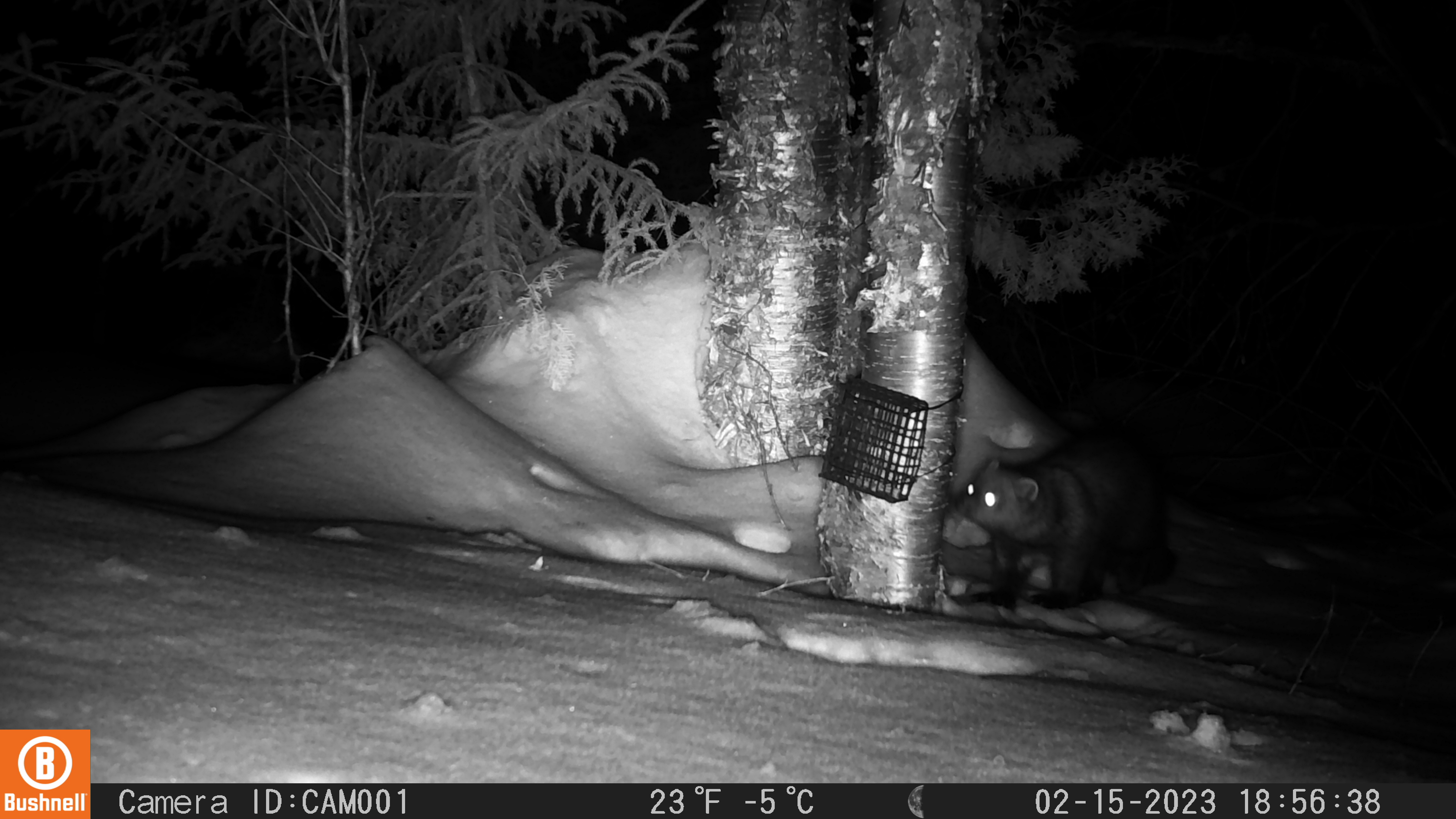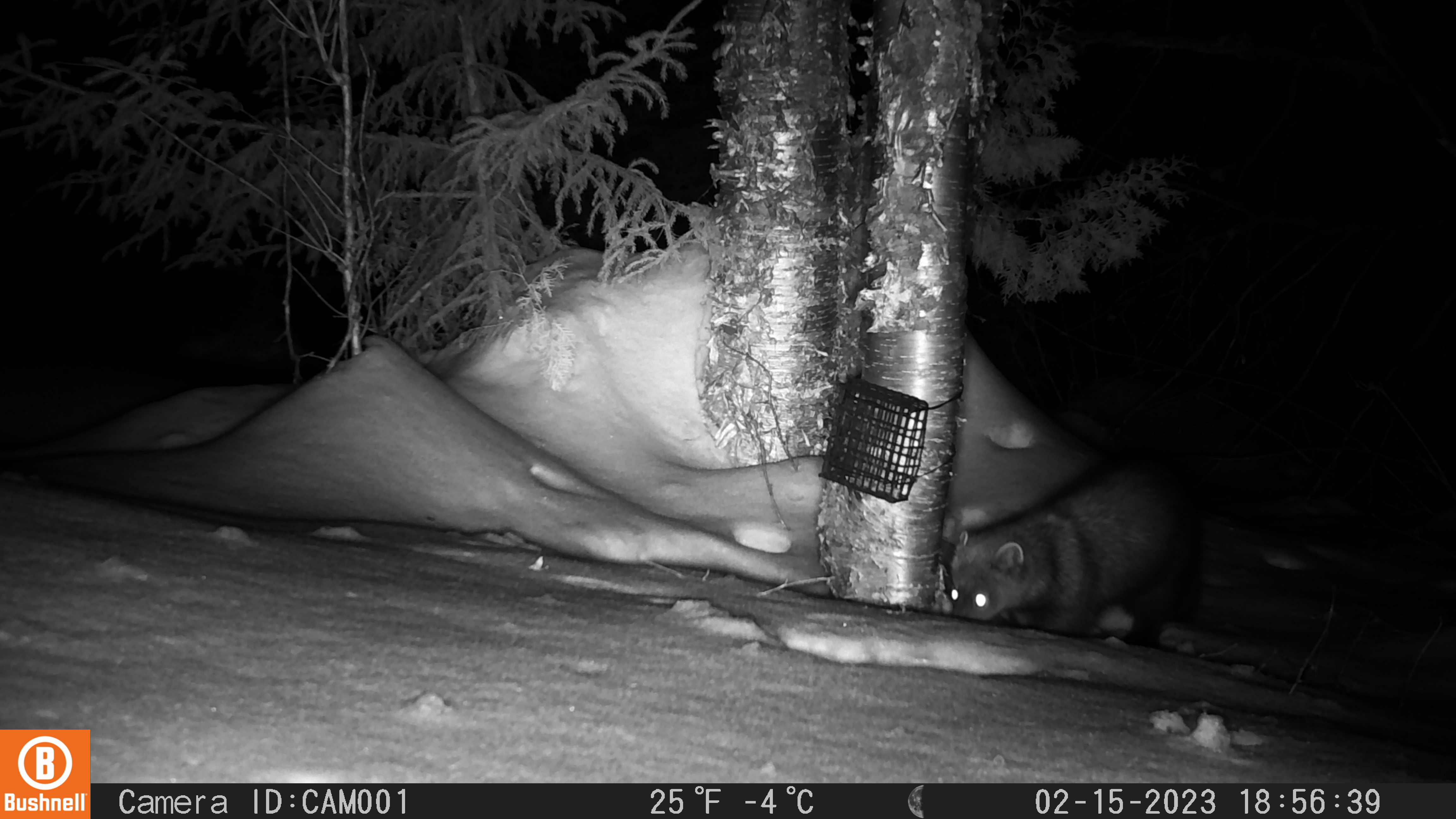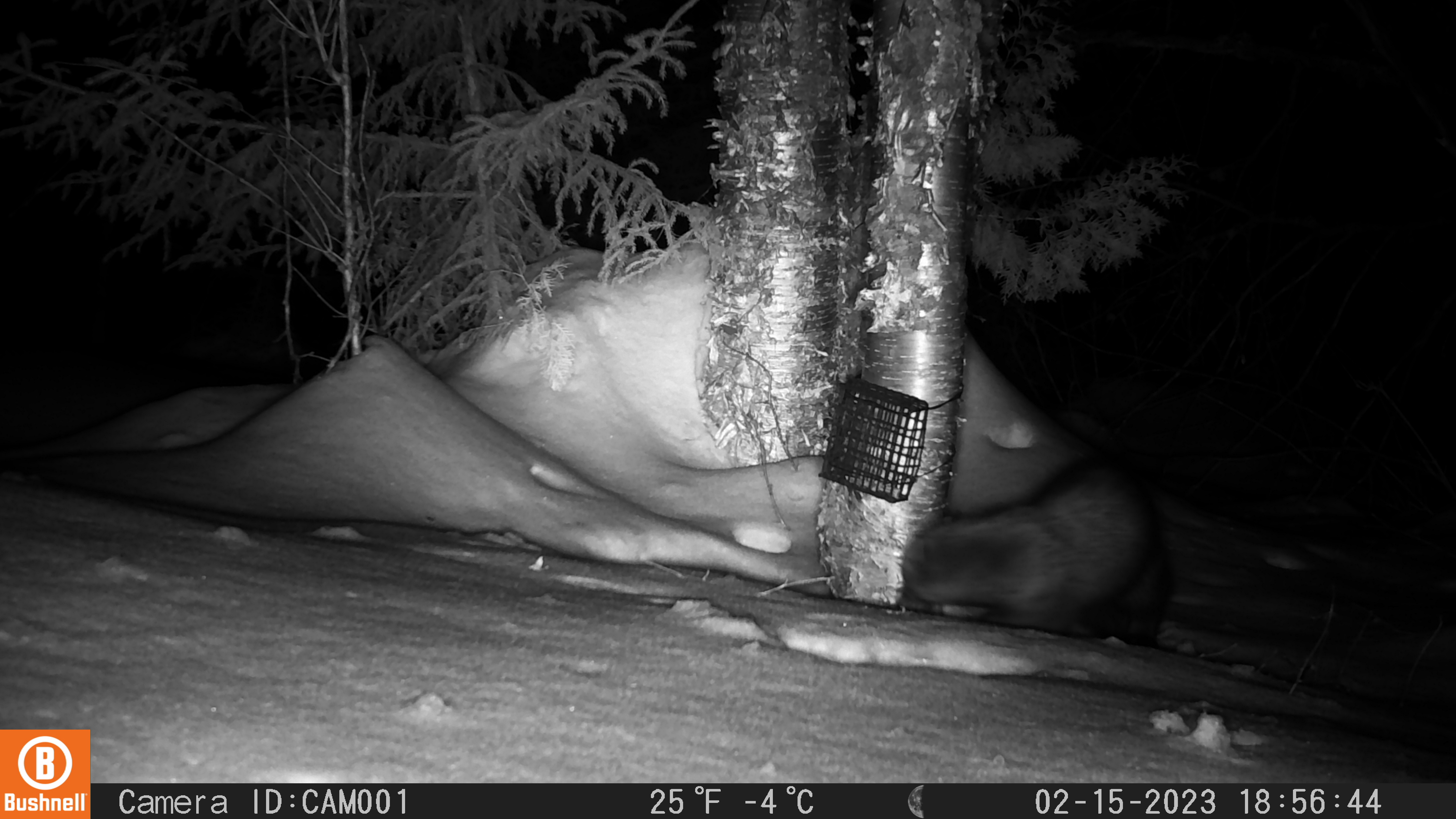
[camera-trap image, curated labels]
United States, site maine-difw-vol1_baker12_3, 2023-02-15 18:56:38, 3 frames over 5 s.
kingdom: Animalia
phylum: Chordata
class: Mammalia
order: Carnivora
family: Mustelidae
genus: Pekania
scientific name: Pekania pennanti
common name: fisher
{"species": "fisher (Pekania pennanti)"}